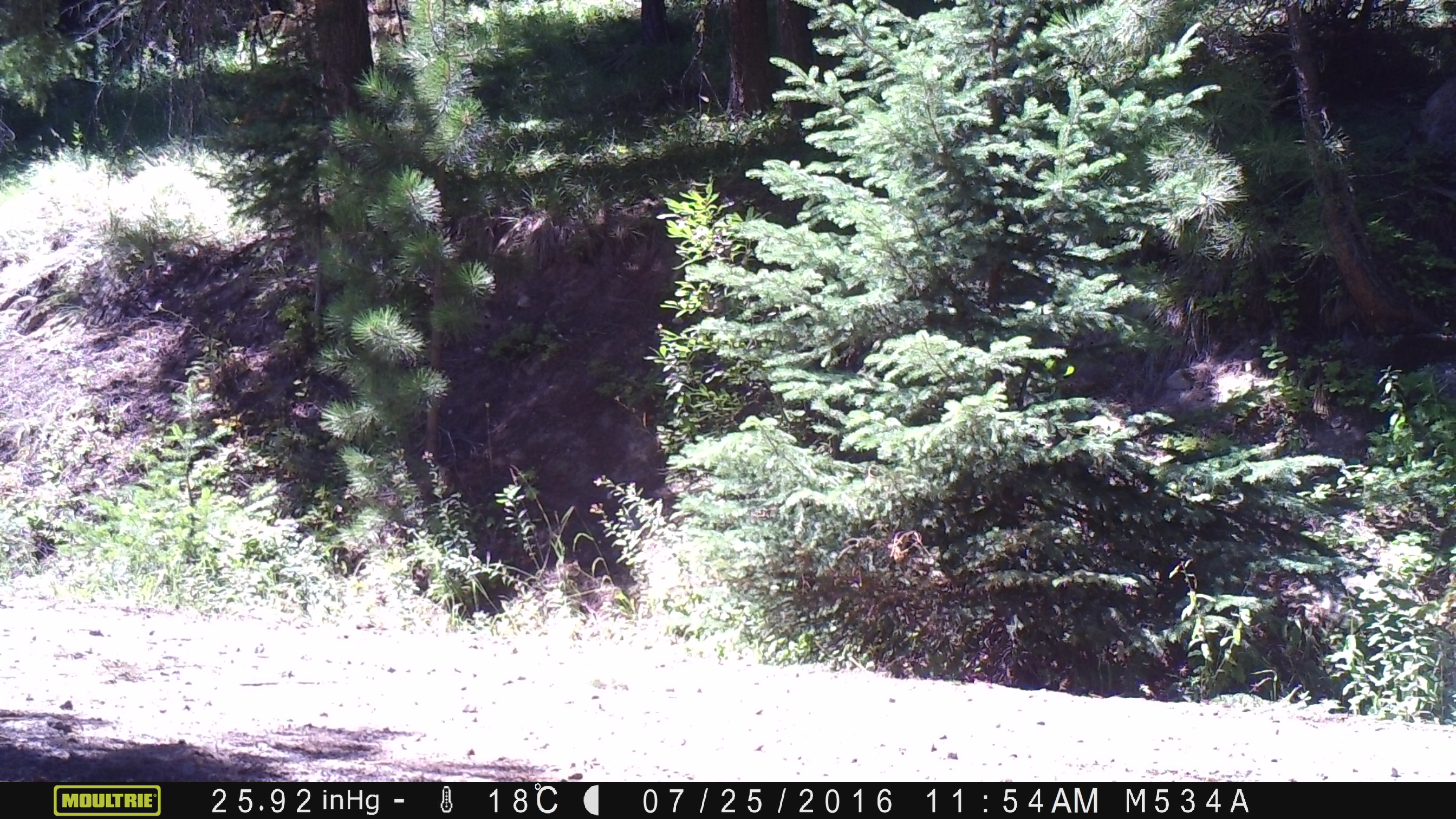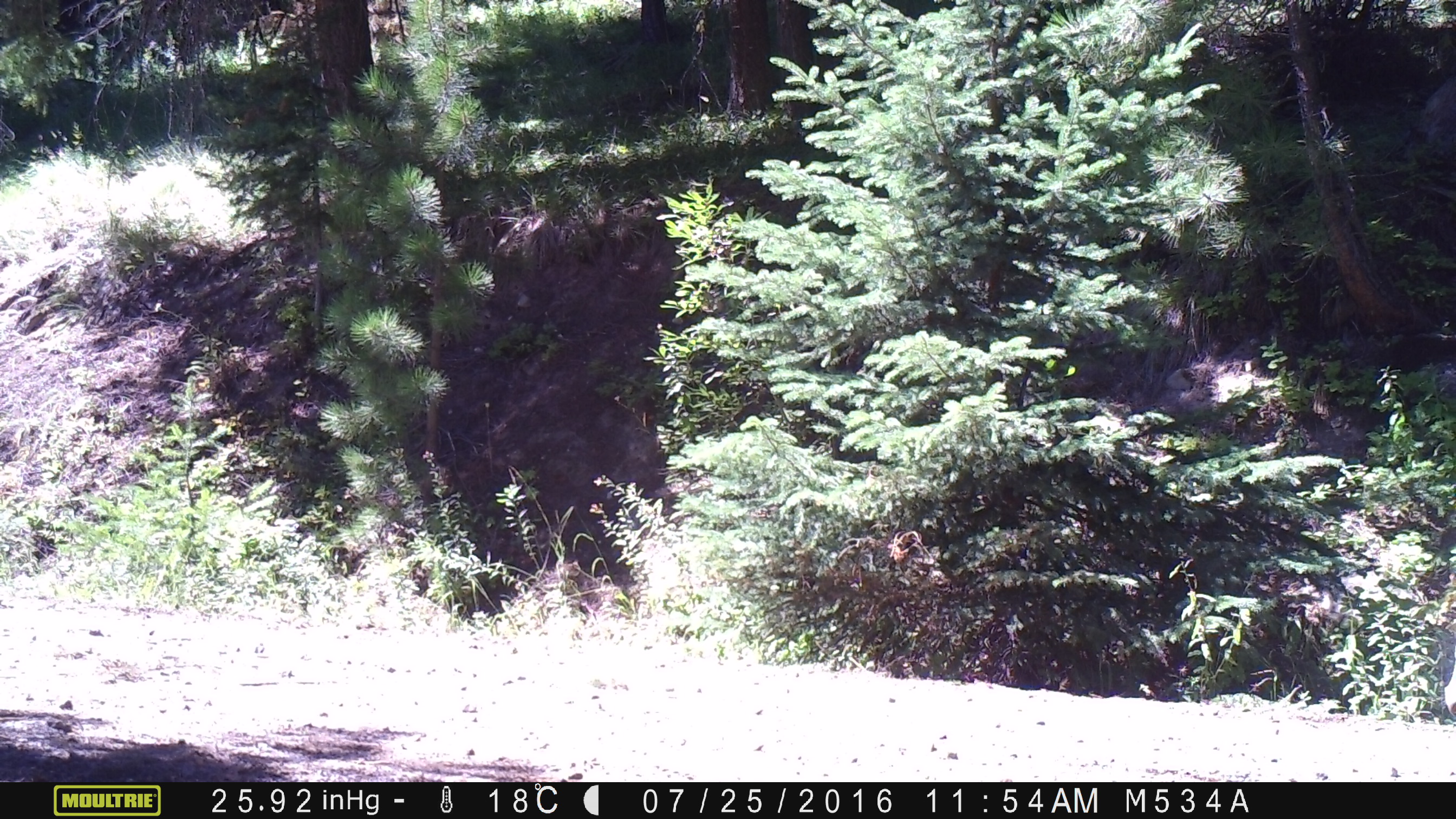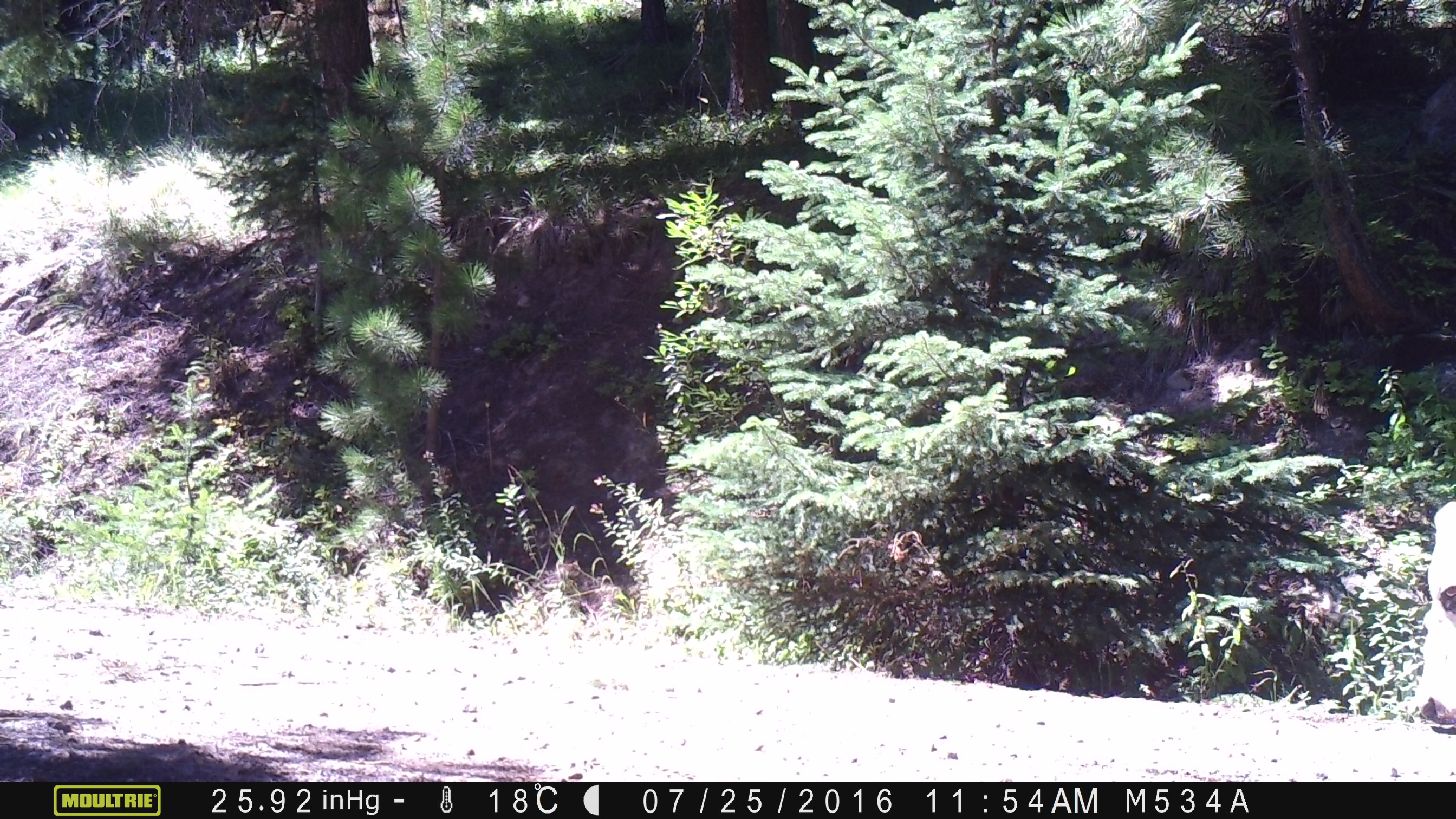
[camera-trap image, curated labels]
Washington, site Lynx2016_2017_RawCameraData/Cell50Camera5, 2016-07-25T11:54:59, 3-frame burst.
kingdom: Animalia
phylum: Chordata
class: Mammalia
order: Artiodactyla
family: Bovidae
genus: Bos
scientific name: Bos taurus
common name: domestic cattle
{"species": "domestic cattle (Bos taurus)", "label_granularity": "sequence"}